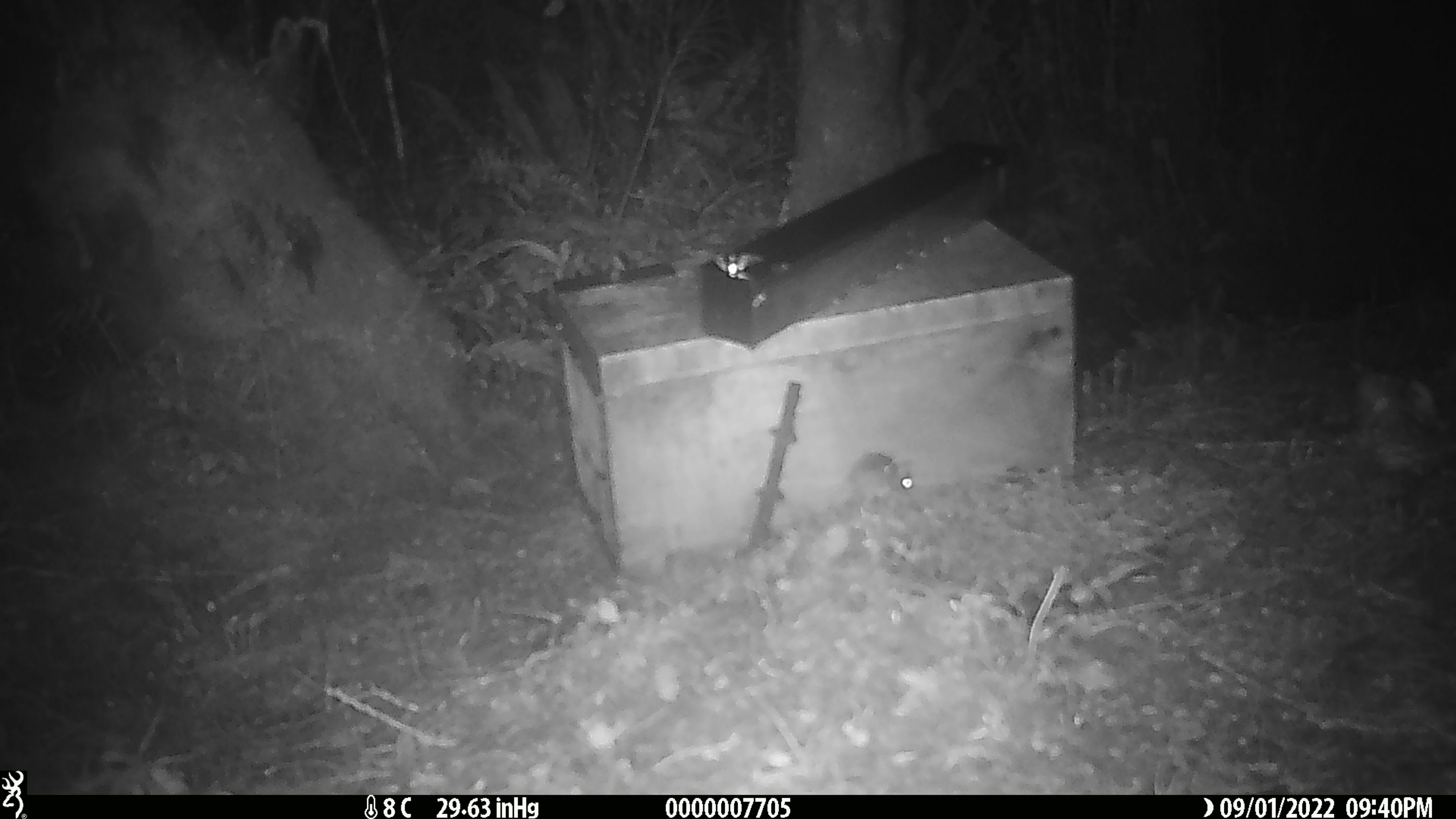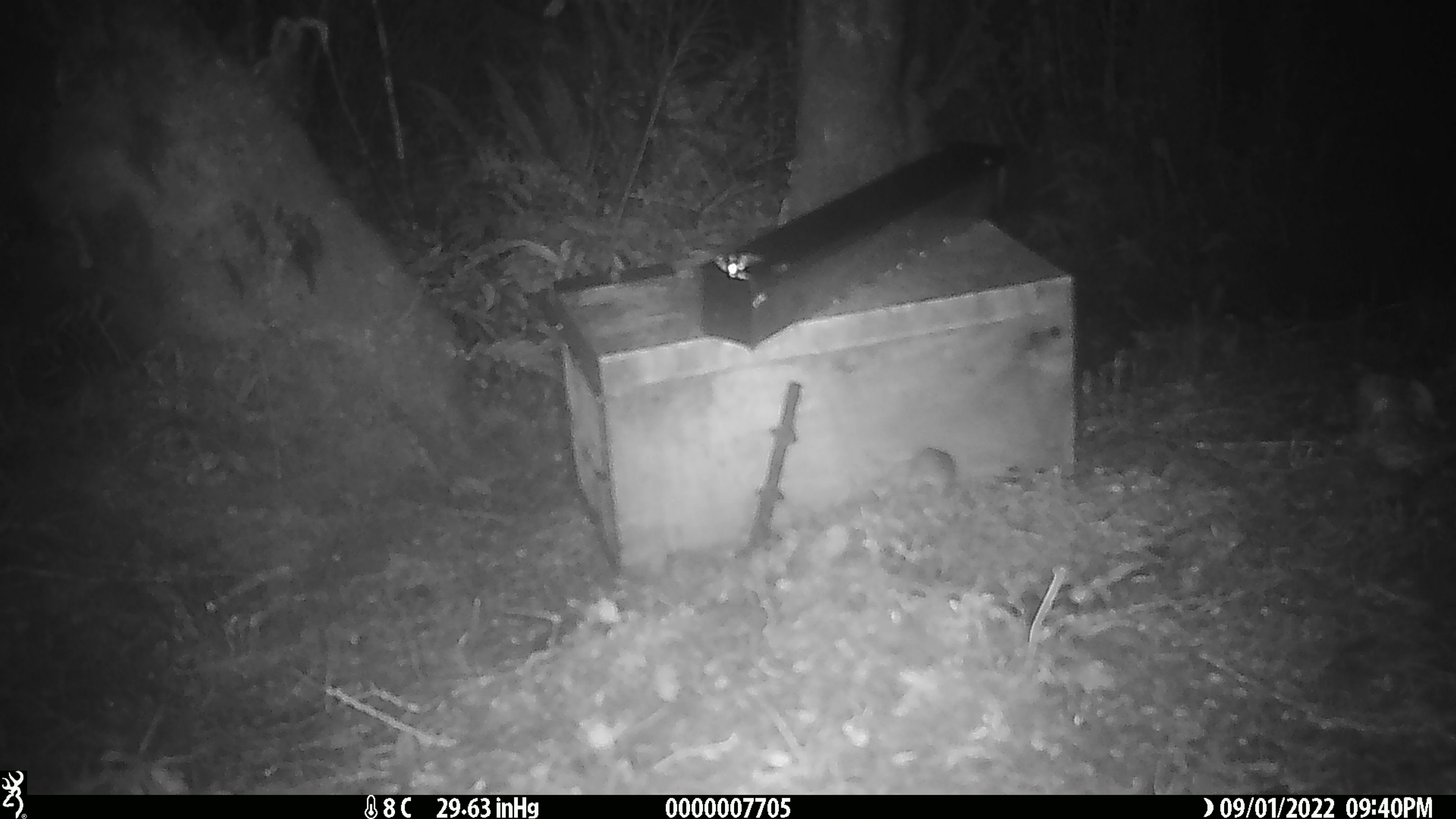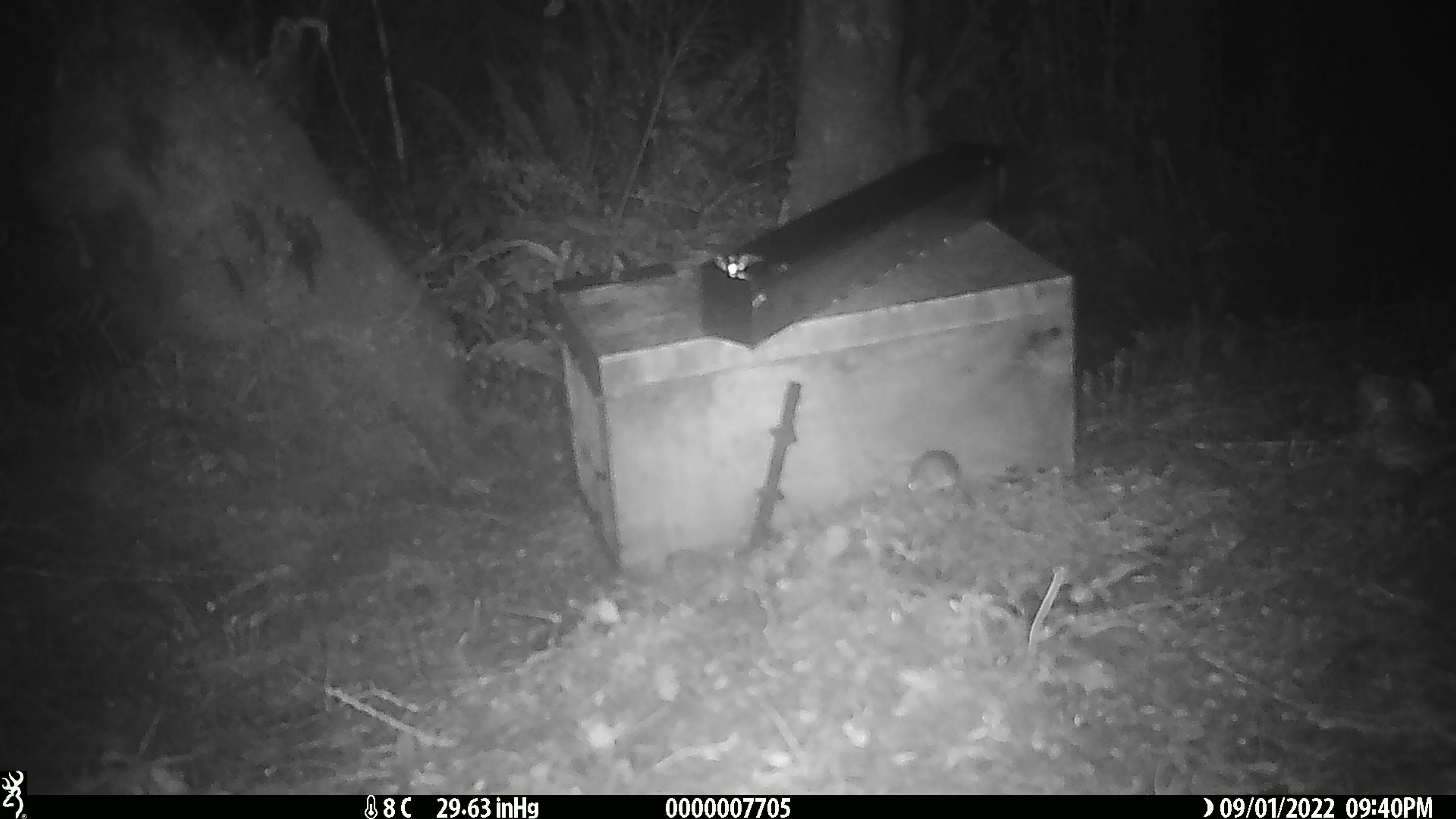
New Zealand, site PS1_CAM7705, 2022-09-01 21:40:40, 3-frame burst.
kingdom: Animalia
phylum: Chordata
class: Mammalia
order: Rodentia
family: Muridae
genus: Mus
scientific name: Mus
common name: mouse